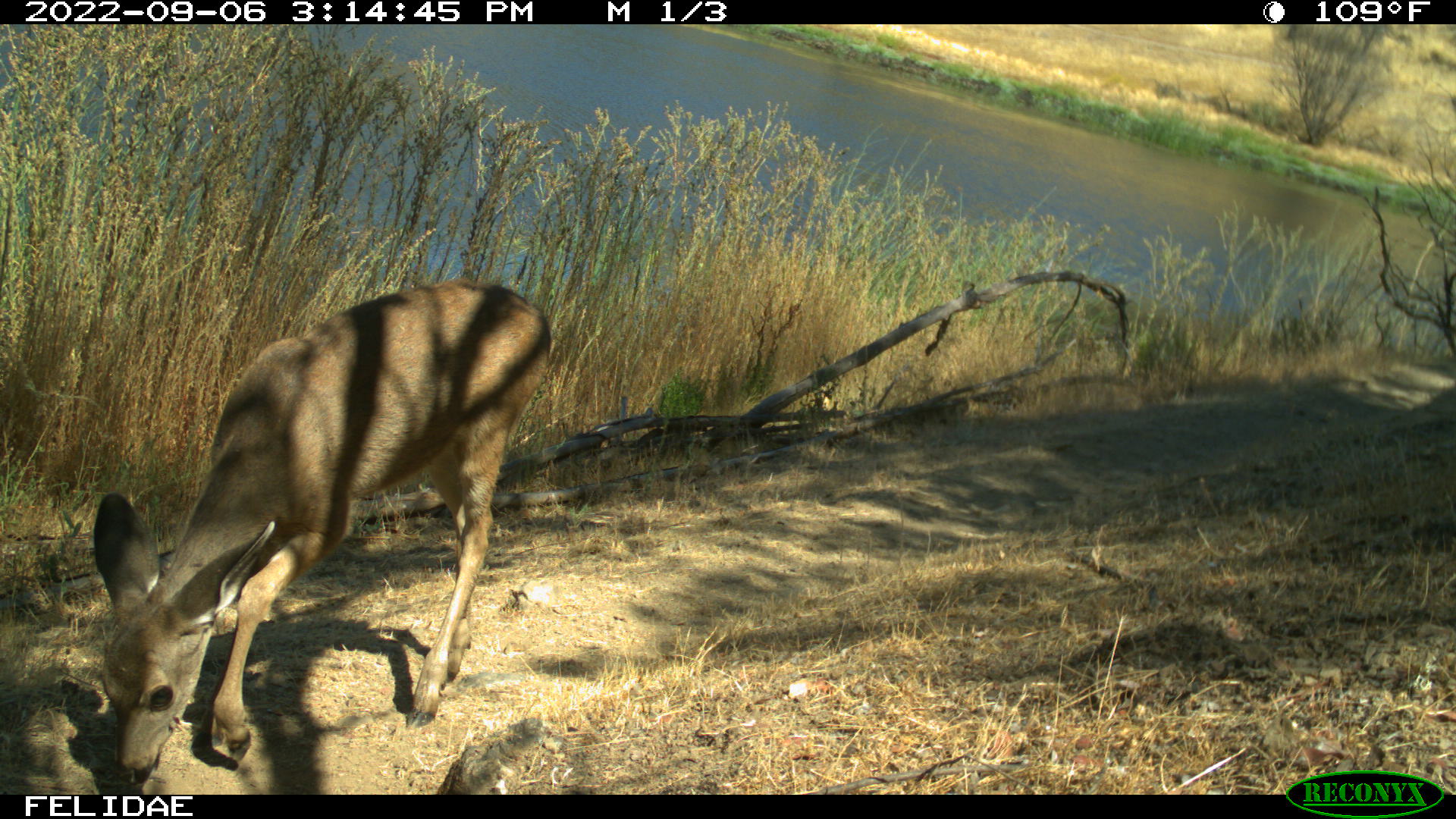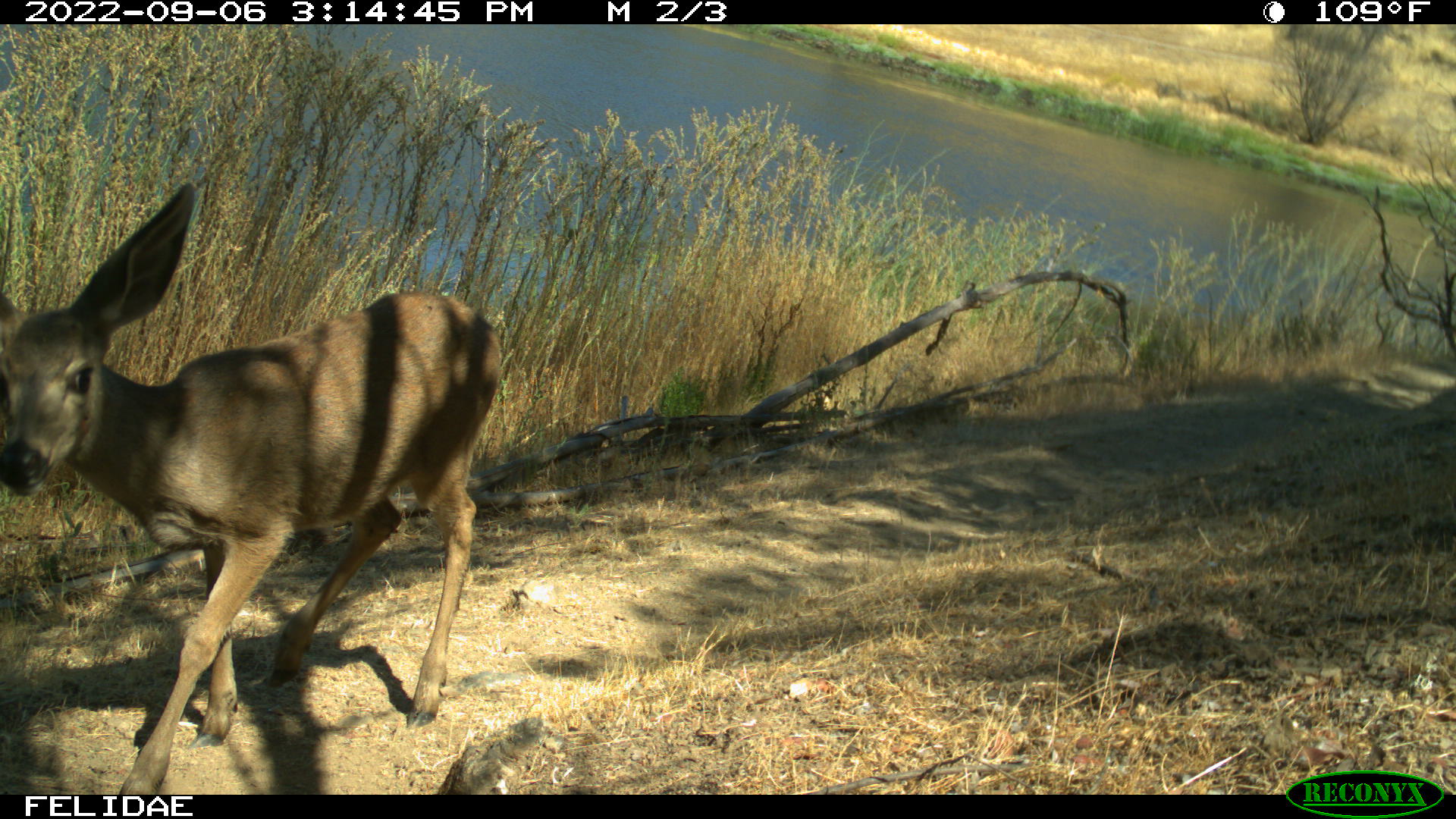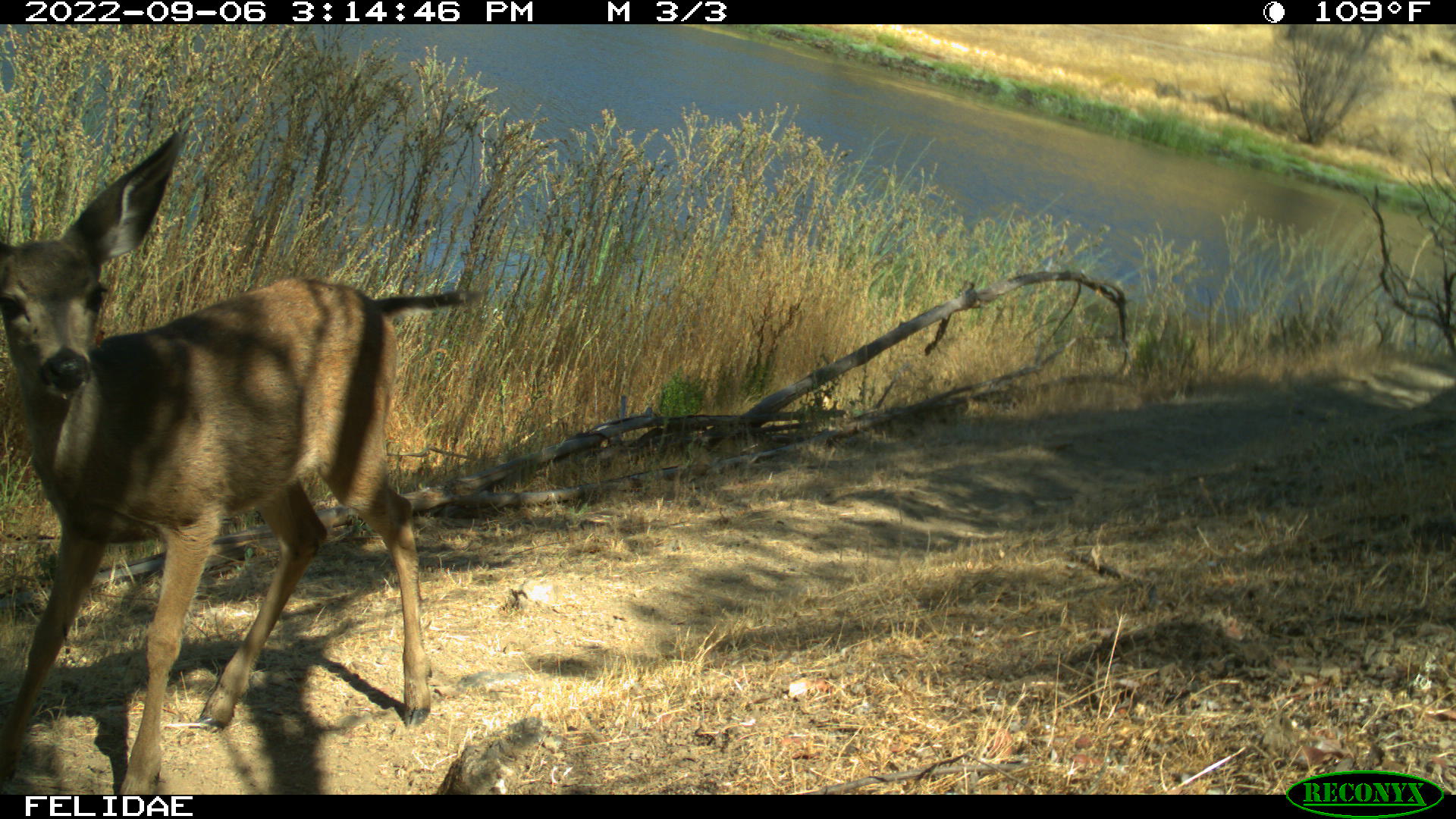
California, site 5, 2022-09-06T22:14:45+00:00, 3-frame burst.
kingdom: Animalia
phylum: Chordata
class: Mammalia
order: Artiodactyla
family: Cervidae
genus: Odocoileus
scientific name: Odocoileus hemionus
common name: mule deer